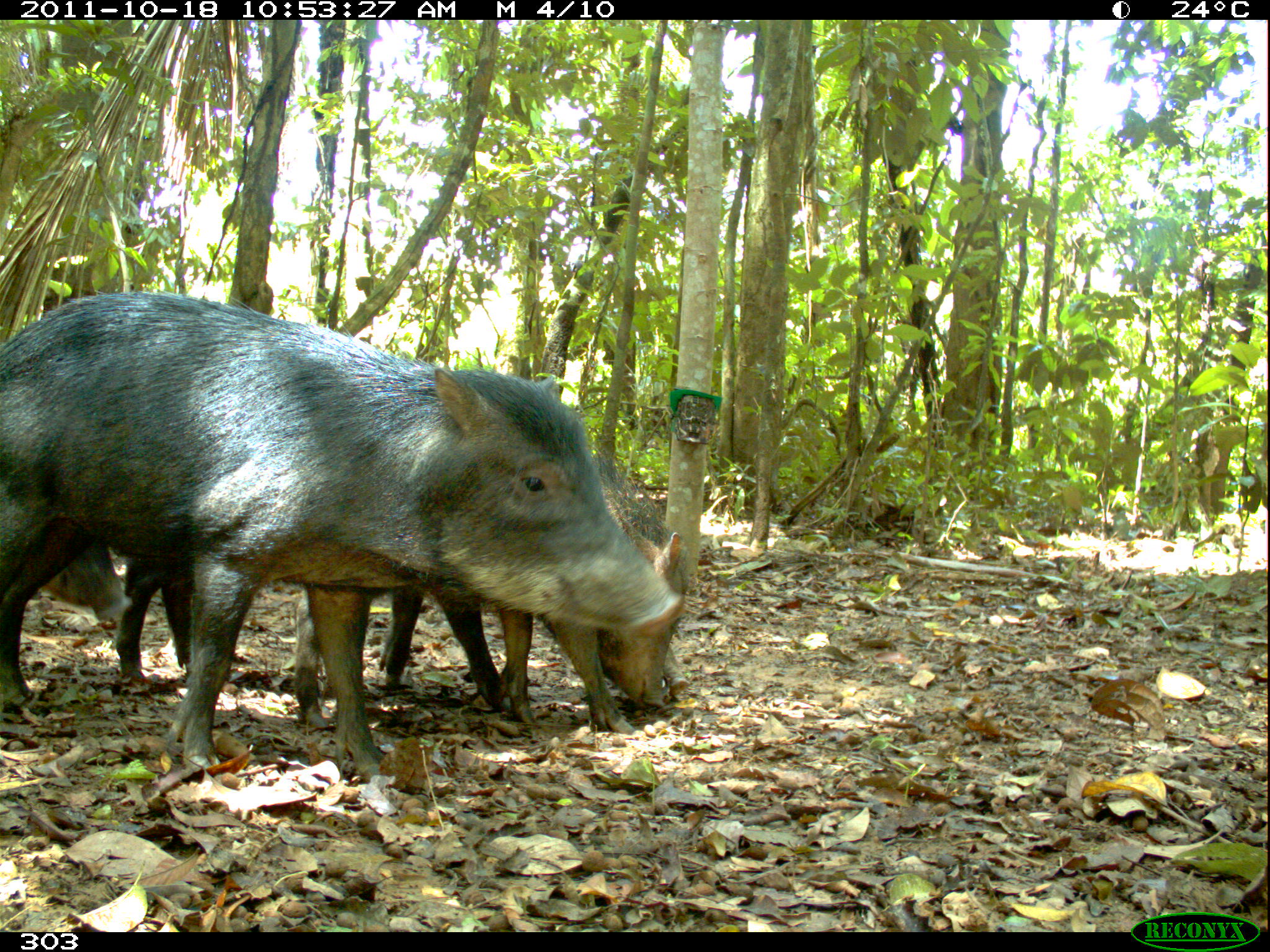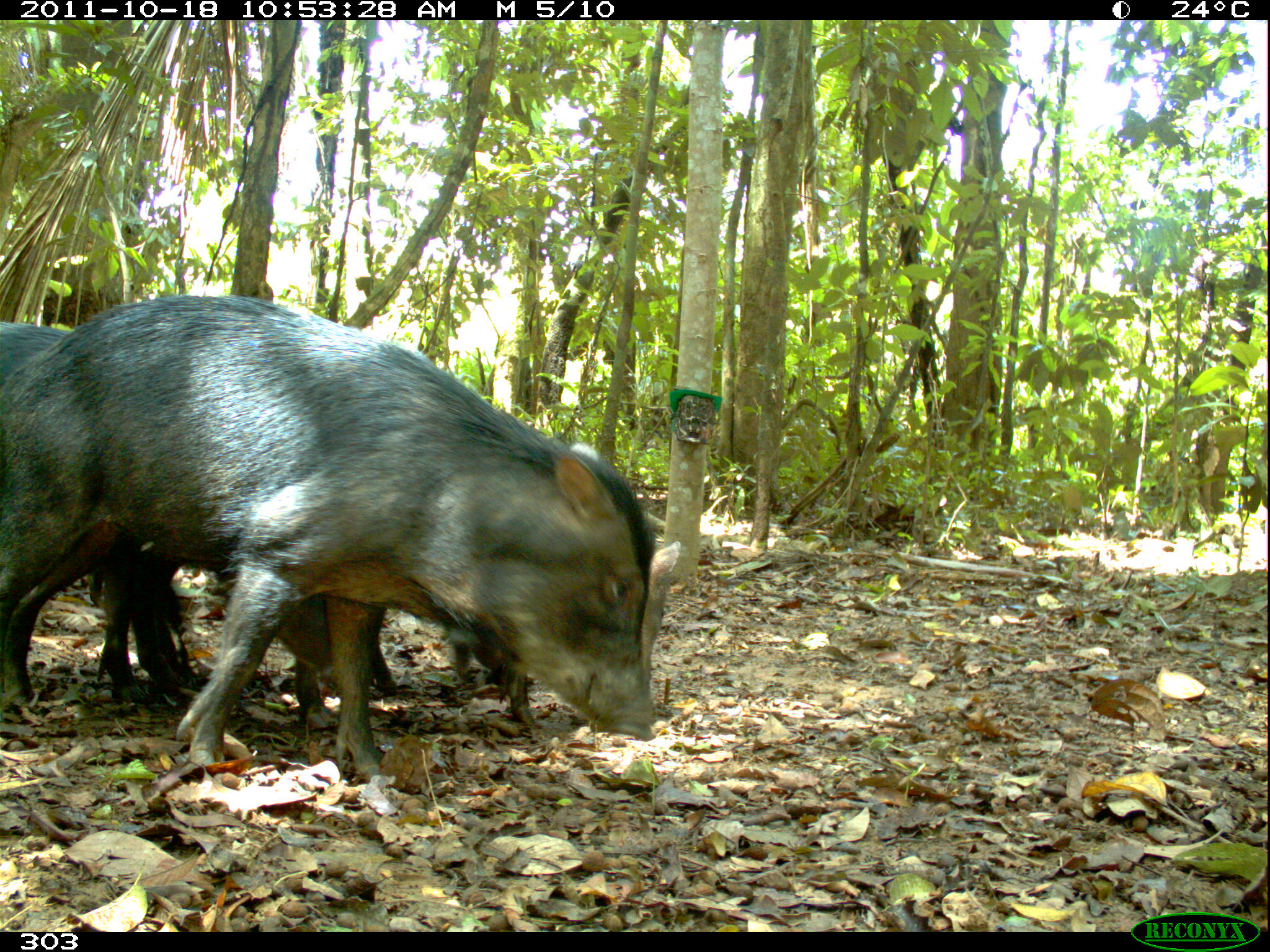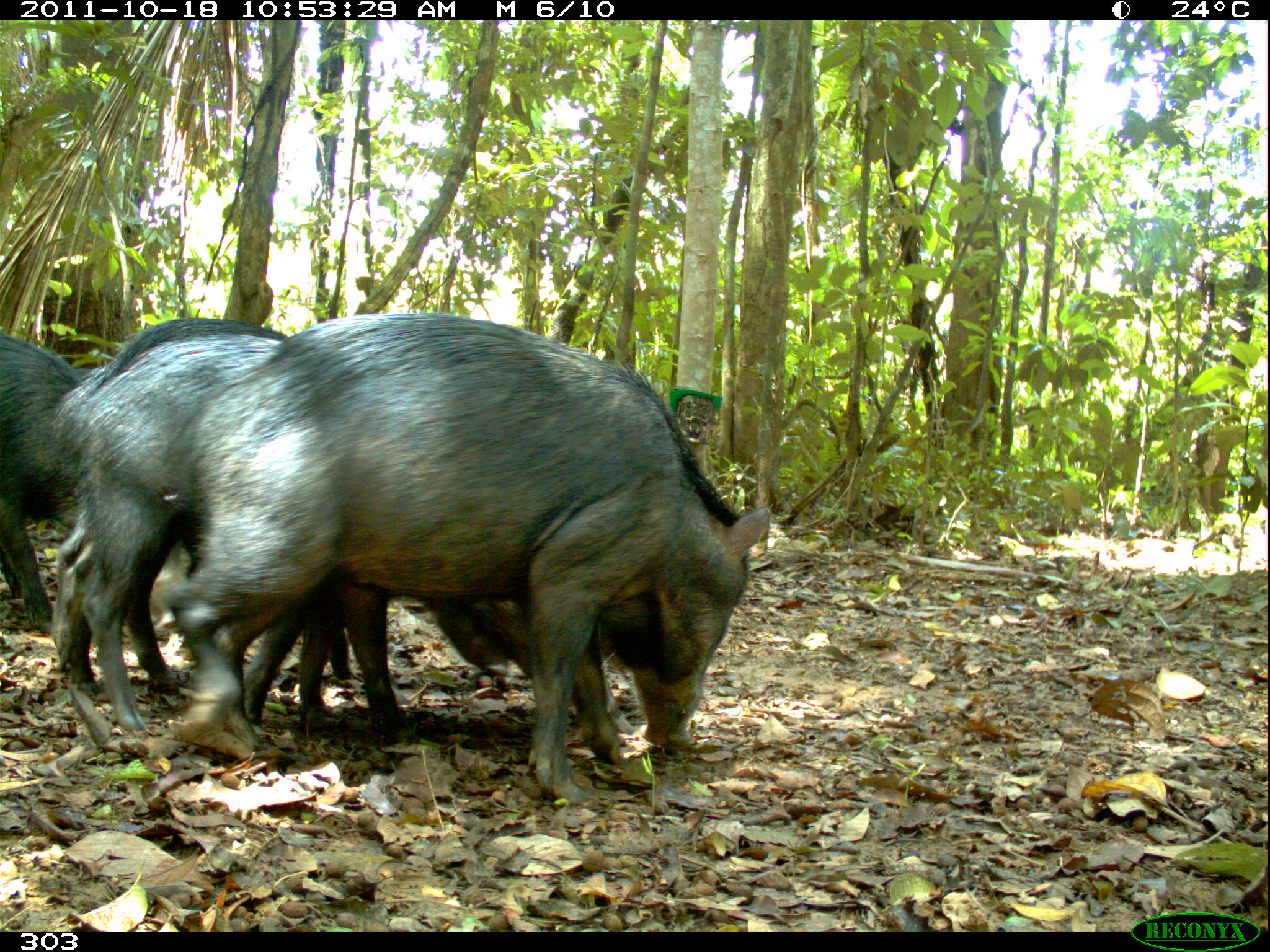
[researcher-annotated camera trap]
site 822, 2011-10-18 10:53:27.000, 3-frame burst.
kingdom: Animalia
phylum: Chordata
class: Mammalia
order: Artiodactyla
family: Tayassuidae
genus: Tayassu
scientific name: Tayassu pecari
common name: white-lipped peccary